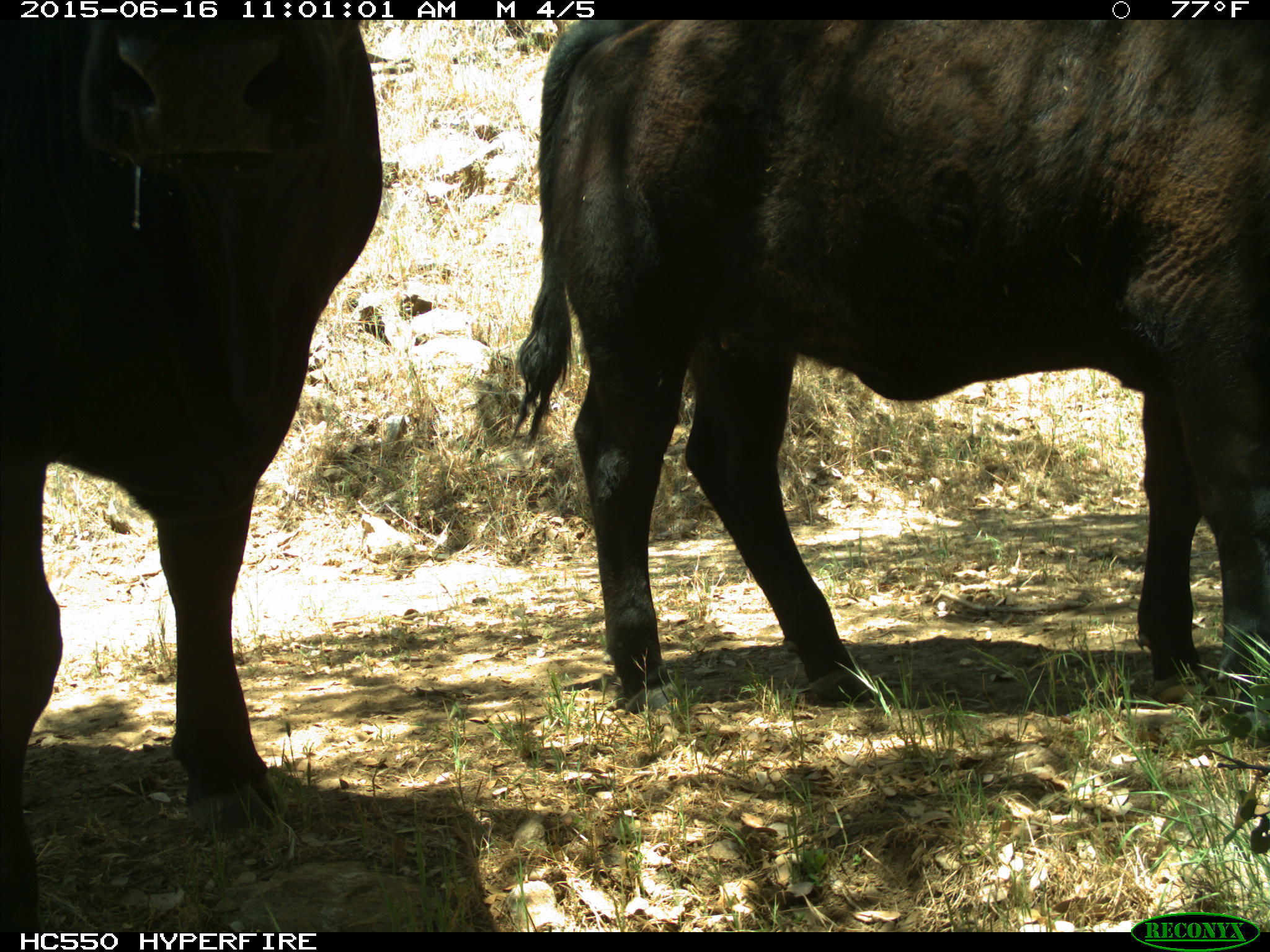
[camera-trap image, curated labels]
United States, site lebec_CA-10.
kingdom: Animalia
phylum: Chordata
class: Mammalia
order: Artiodactyla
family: Bovidae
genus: Bos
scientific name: Bos taurus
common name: domestic cow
Bos taurus (domestic cow).